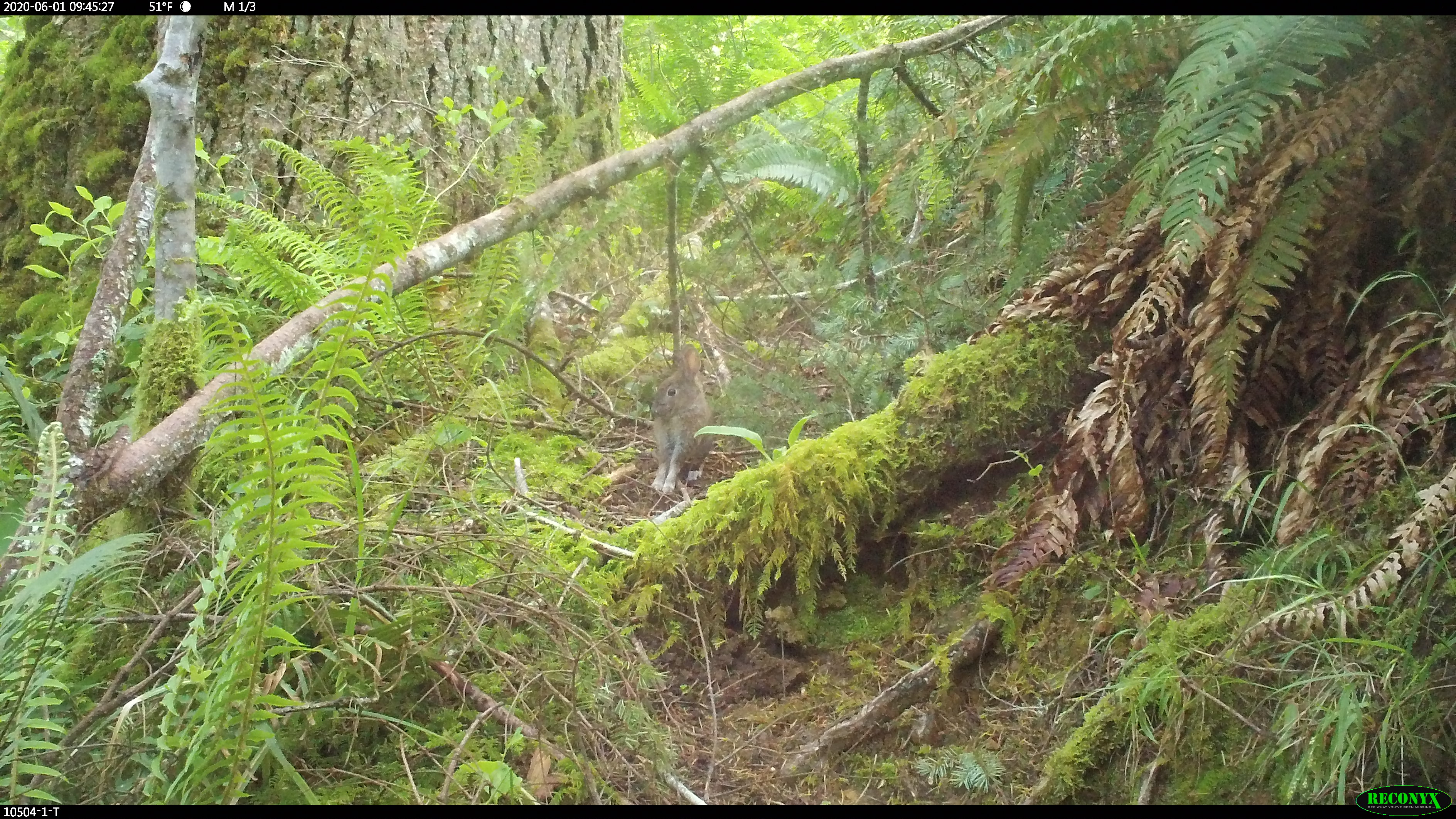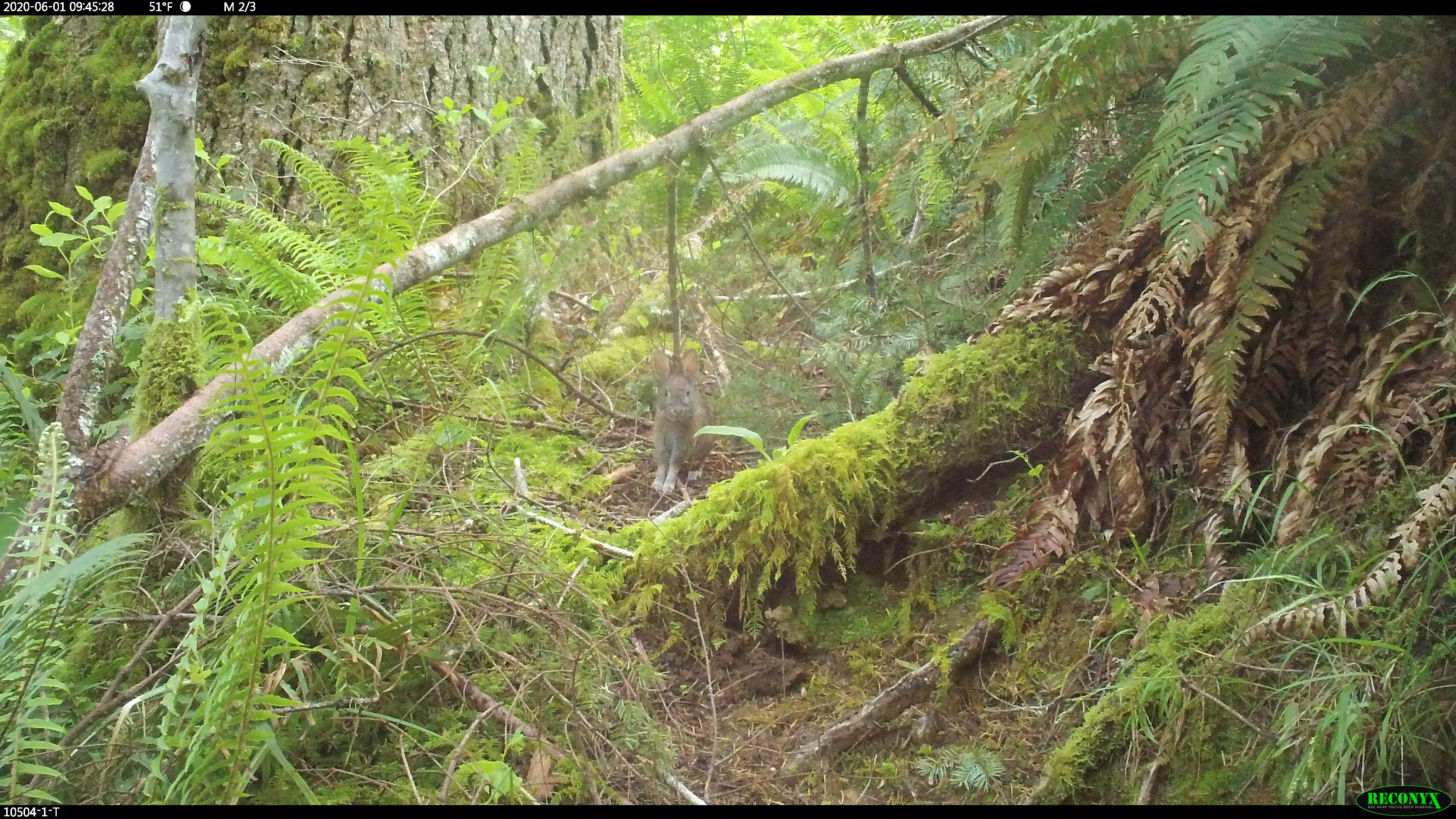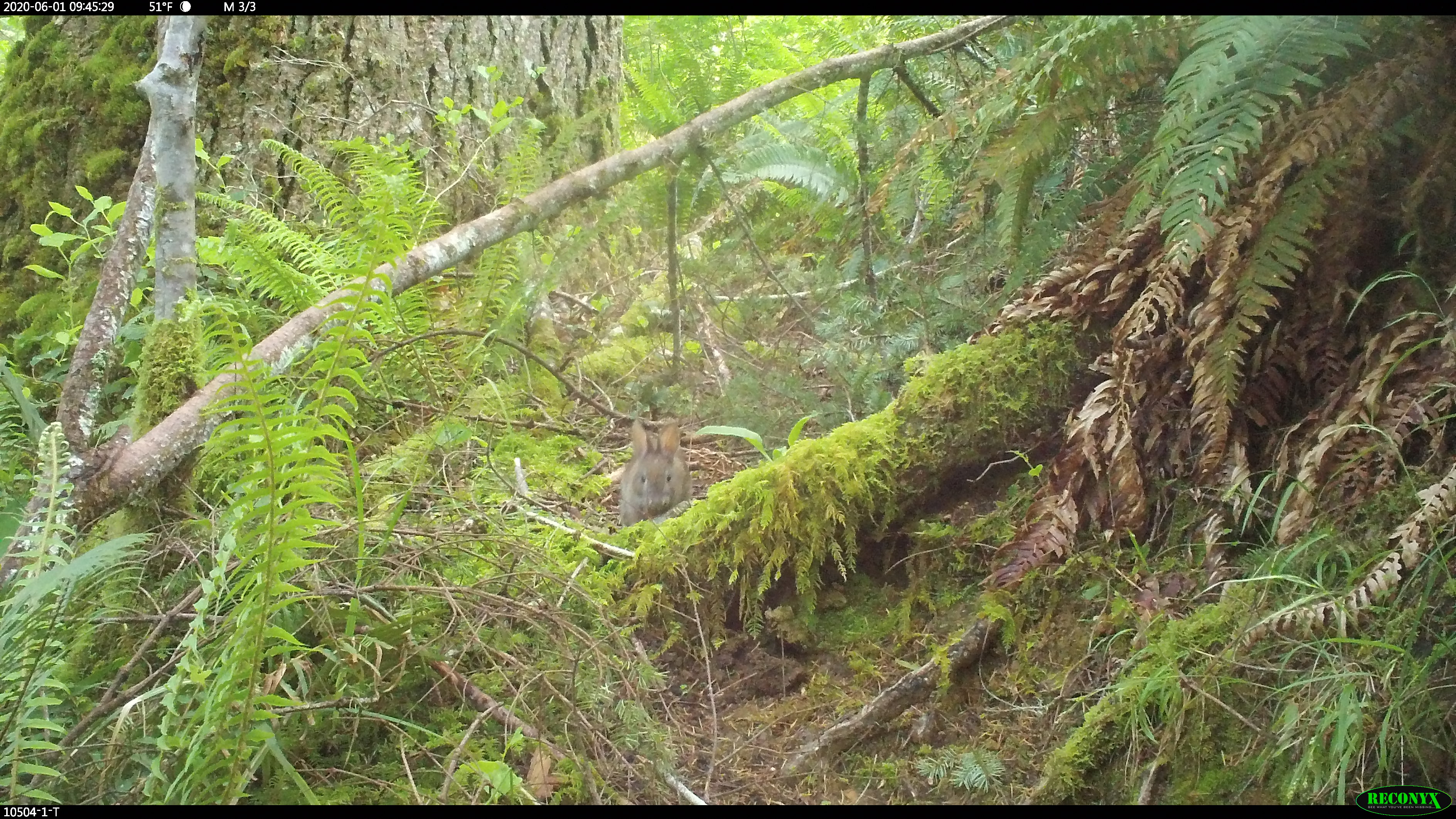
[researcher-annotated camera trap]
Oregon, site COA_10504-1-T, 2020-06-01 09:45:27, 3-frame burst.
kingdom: Animalia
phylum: Chordata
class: Mammalia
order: Lagomorpha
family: Leporidae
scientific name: Leporidae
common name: hares and rabbits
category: leporidae family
Leporidae family (hares and rabbits) (Leporidae).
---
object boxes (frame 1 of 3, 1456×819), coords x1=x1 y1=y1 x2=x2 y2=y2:
leporidae family: x1=636 y1=343 x2=717 y2=494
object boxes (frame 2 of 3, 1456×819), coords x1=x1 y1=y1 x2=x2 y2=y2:
leporidae family: x1=639 y1=347 x2=723 y2=496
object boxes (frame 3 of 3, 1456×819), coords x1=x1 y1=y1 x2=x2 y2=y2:
leporidae family: x1=611 y1=415 x2=698 y2=533